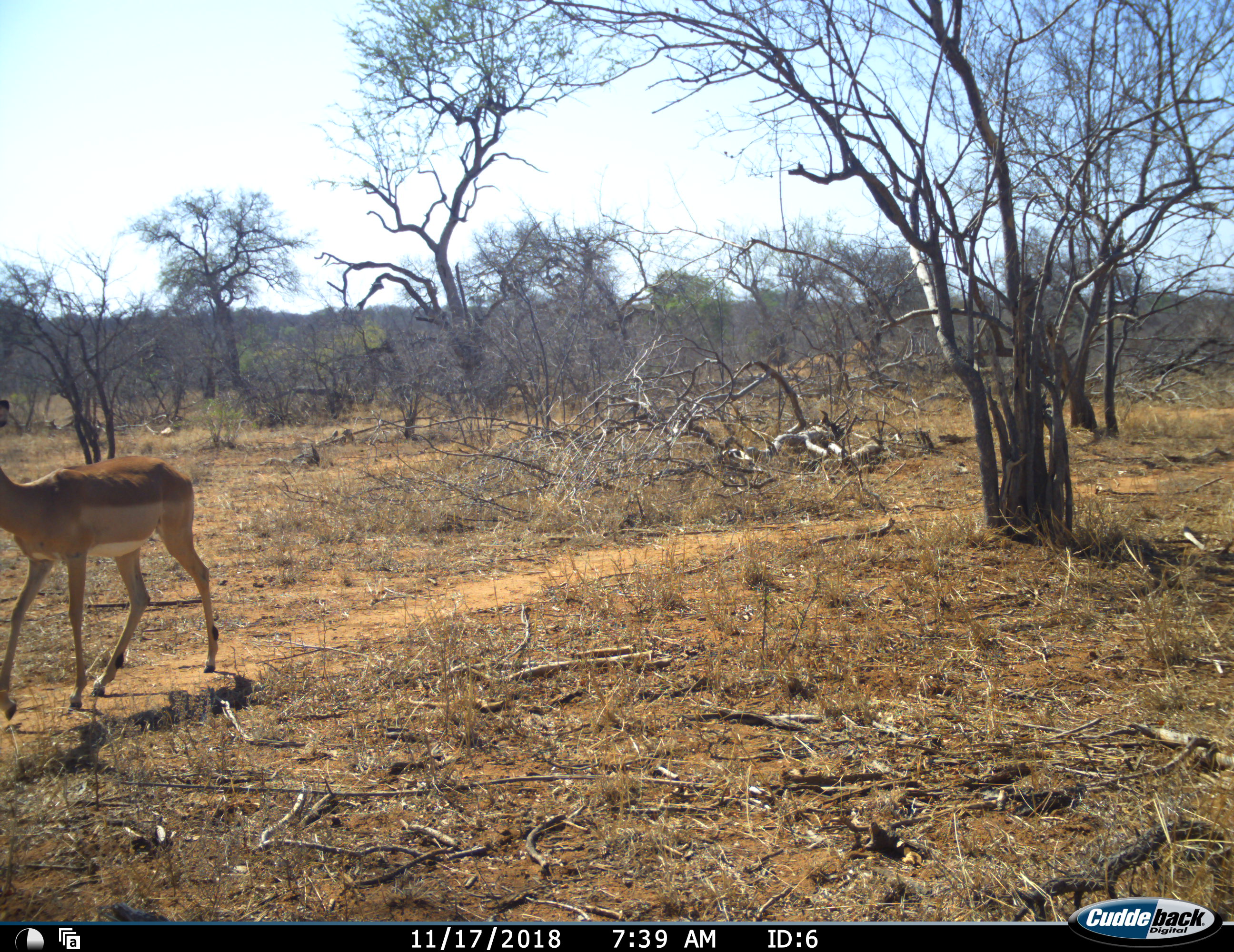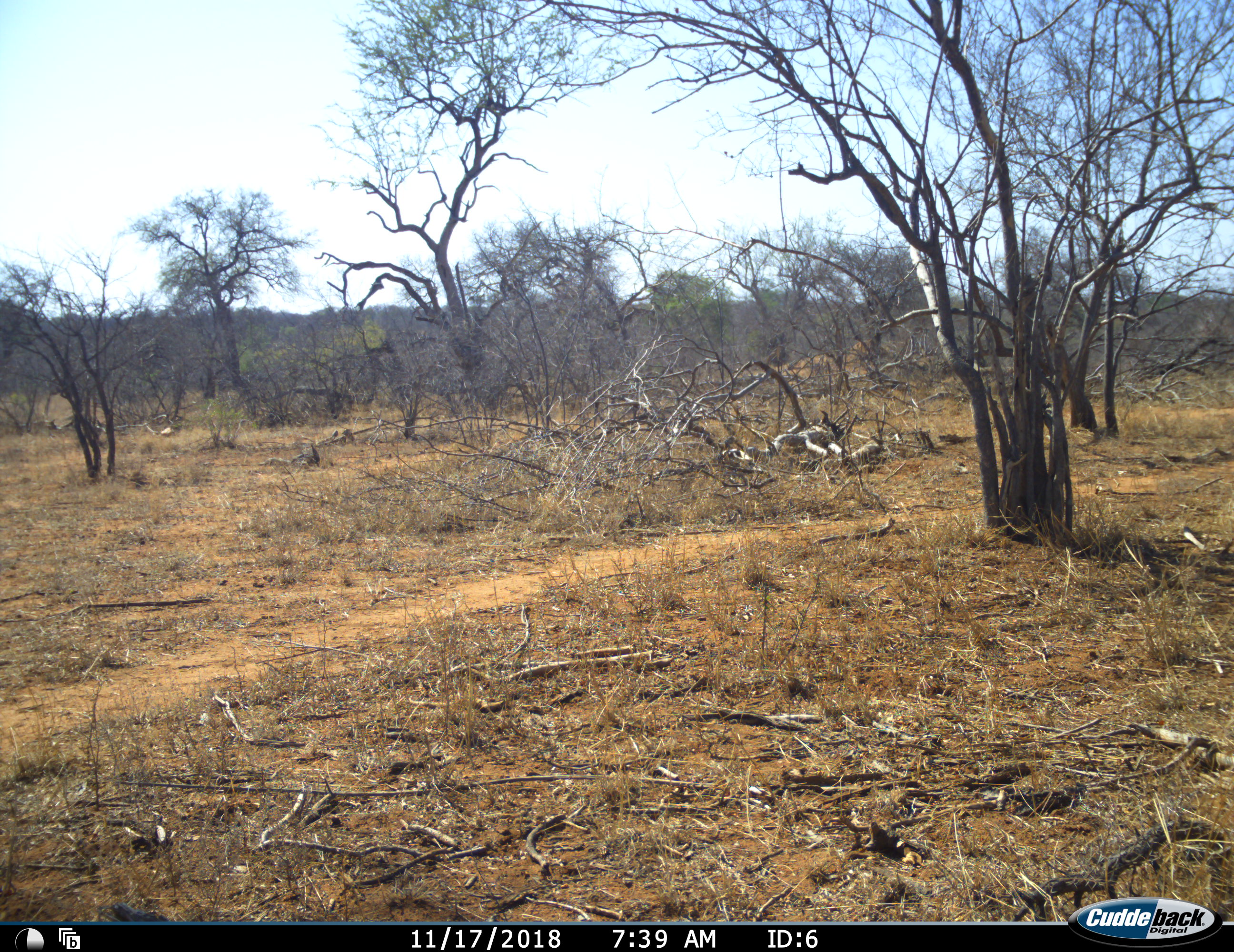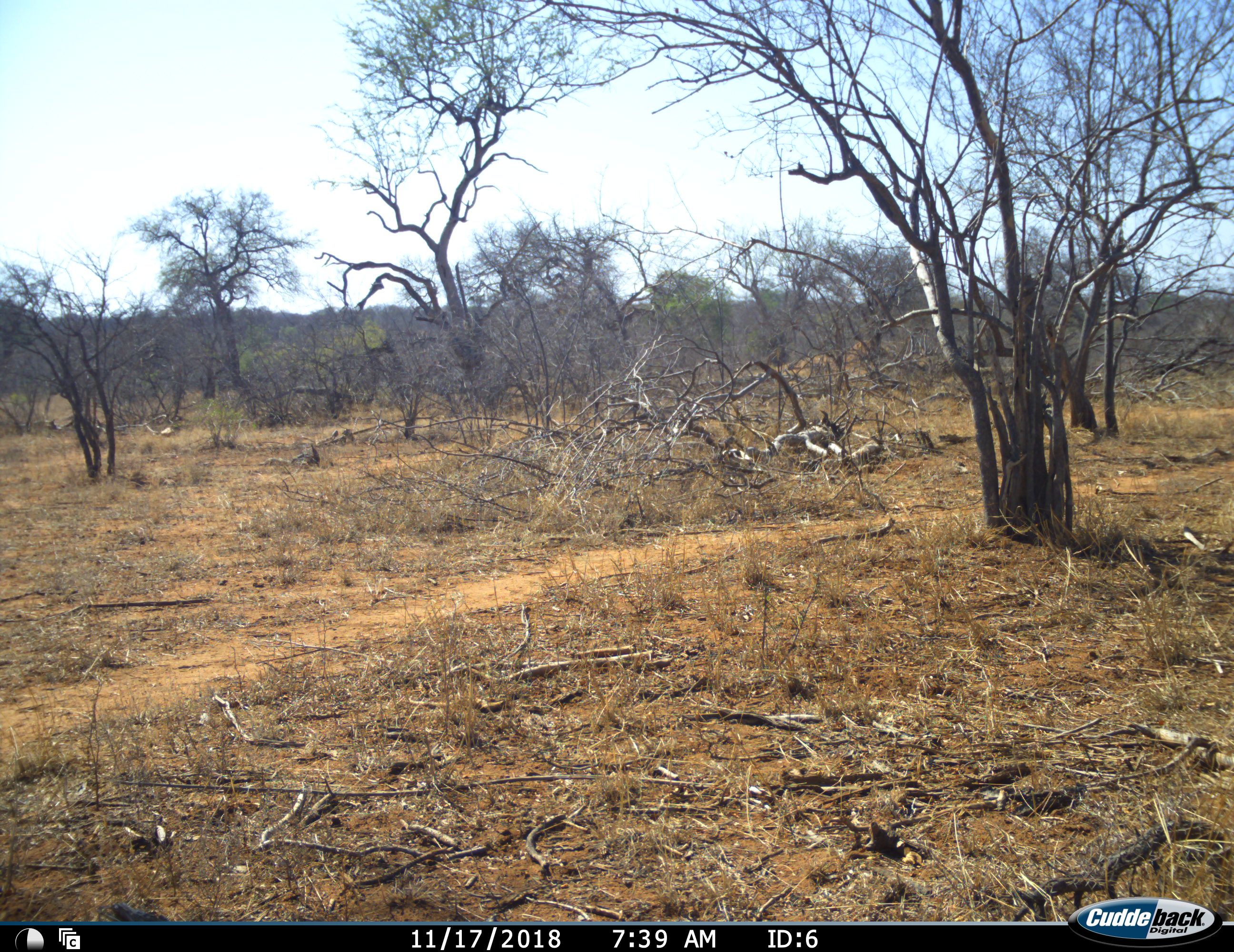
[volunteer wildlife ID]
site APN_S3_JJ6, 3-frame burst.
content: unidentified animal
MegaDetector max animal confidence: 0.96